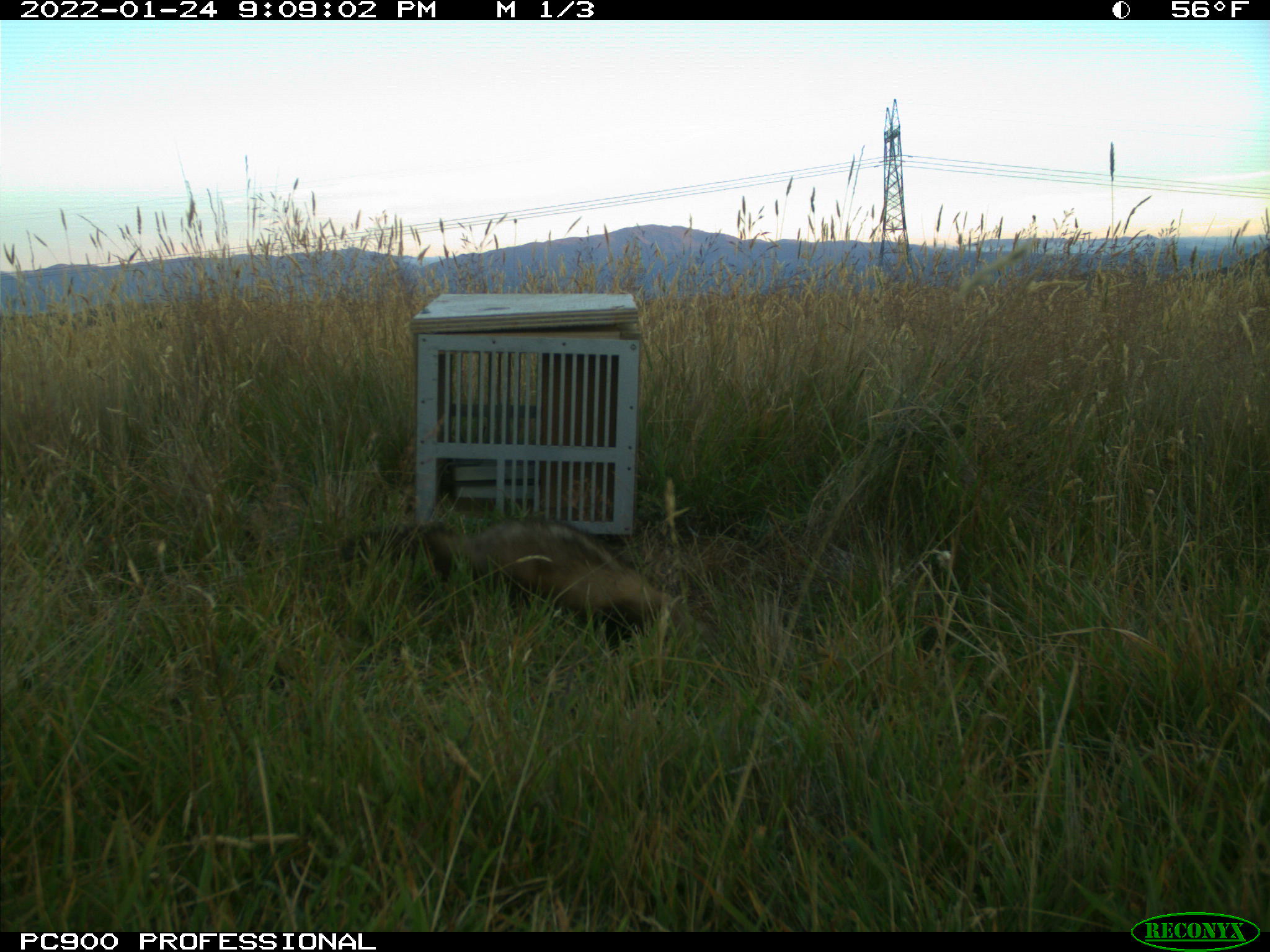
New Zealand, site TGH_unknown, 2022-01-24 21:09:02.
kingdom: Animalia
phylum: Chordata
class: Mammalia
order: Carnivora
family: Mustelidae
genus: Mustela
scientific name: Mustela furo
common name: ferret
Ferret (Mustela furo).